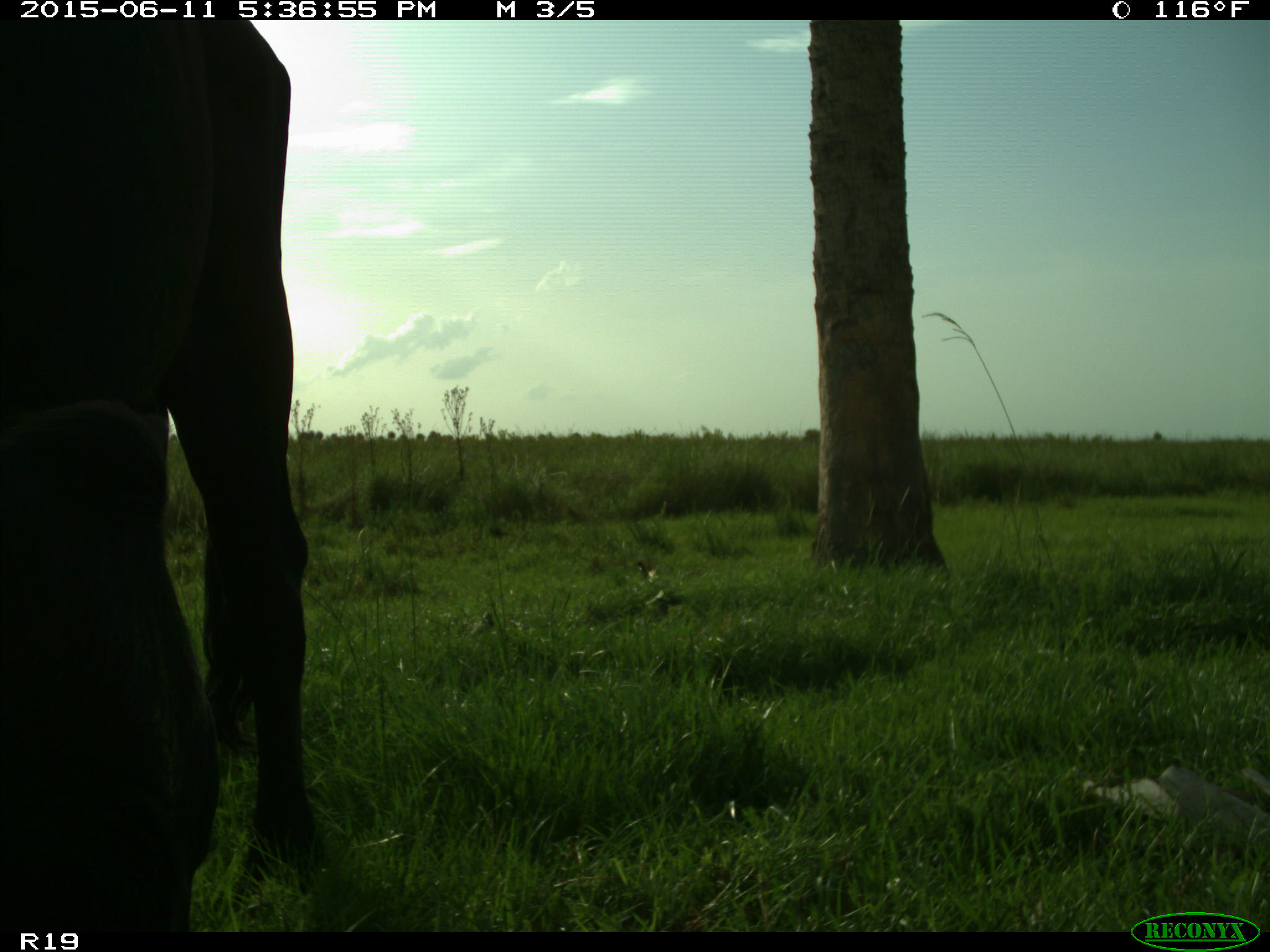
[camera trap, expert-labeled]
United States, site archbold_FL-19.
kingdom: Animalia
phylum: Chordata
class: Mammalia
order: Artiodactyla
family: Bovidae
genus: Bos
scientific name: Bos taurus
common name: domestic cow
Bos taurus (domestic cow).